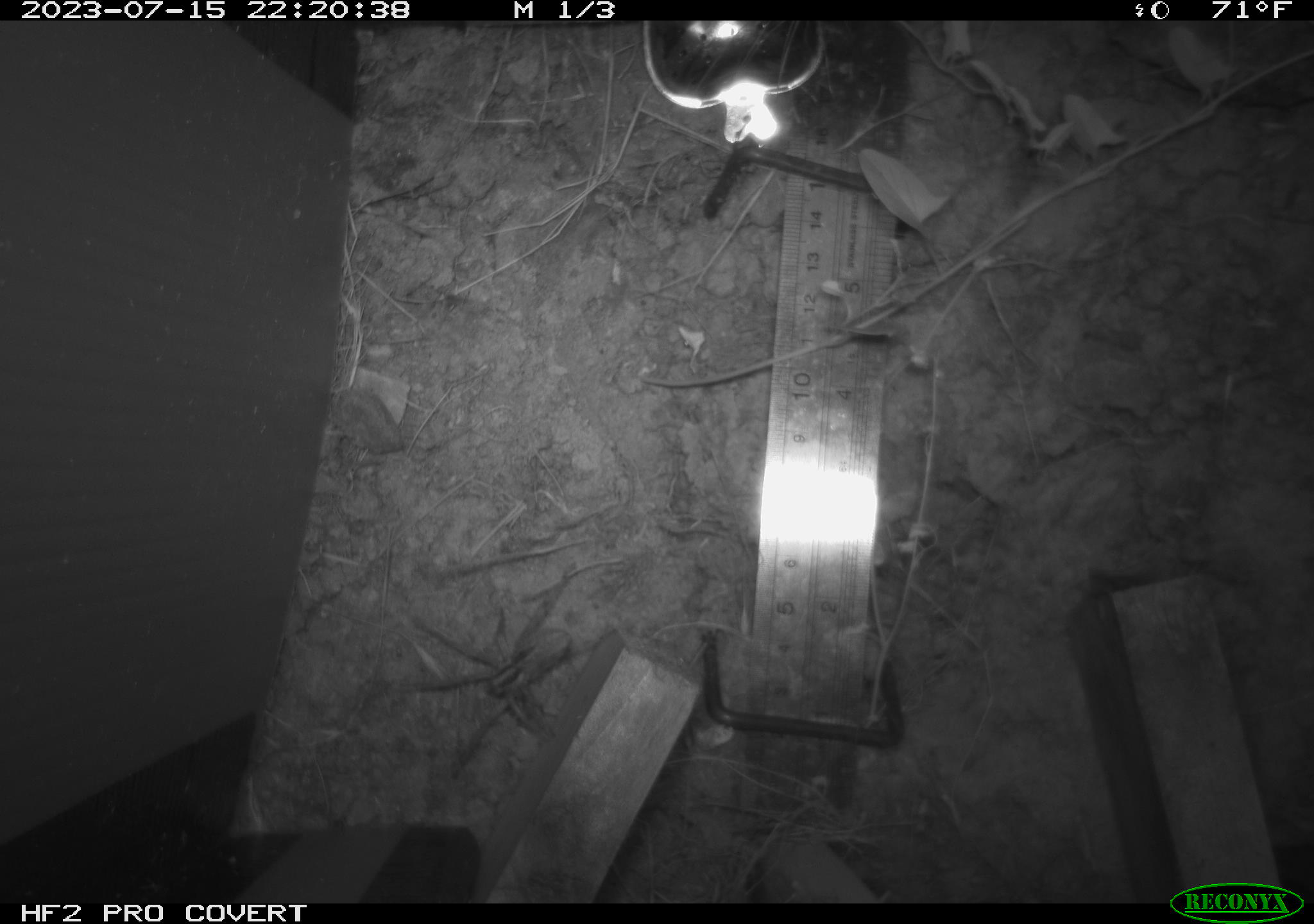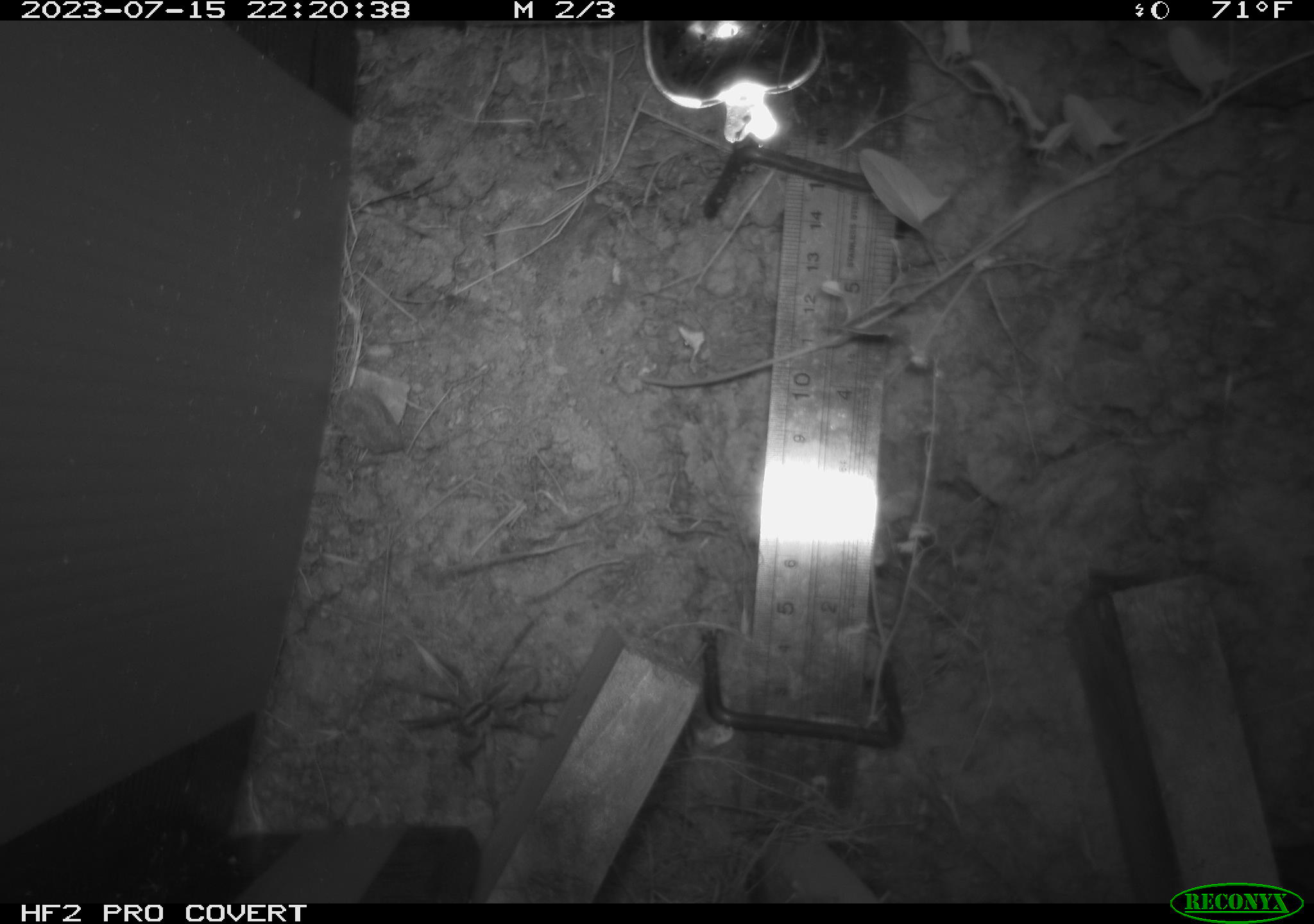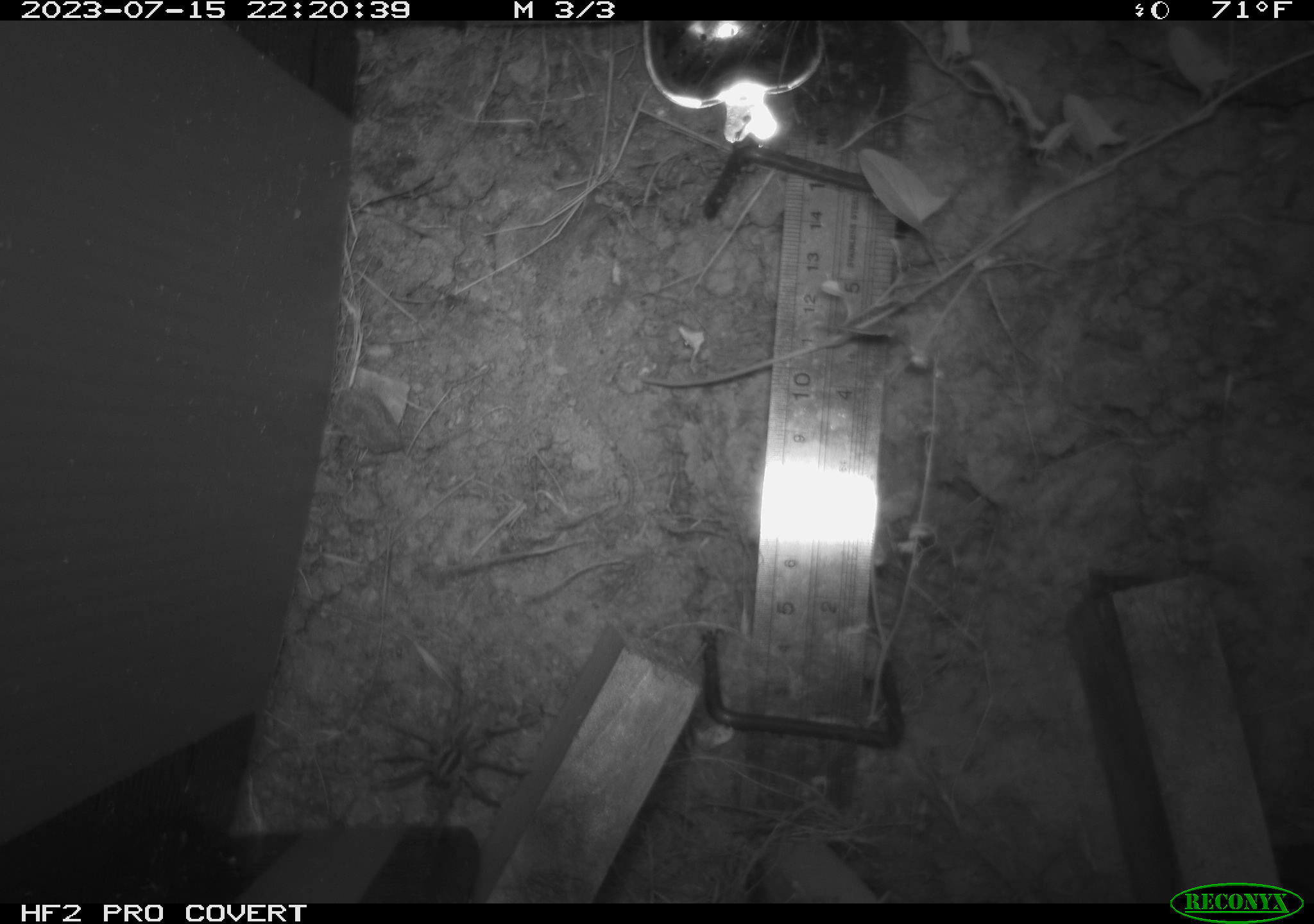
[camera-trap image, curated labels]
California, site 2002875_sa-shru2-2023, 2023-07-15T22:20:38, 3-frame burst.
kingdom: Animalia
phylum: Arthropoda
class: Arachnida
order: Araneae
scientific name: Araneae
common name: spider